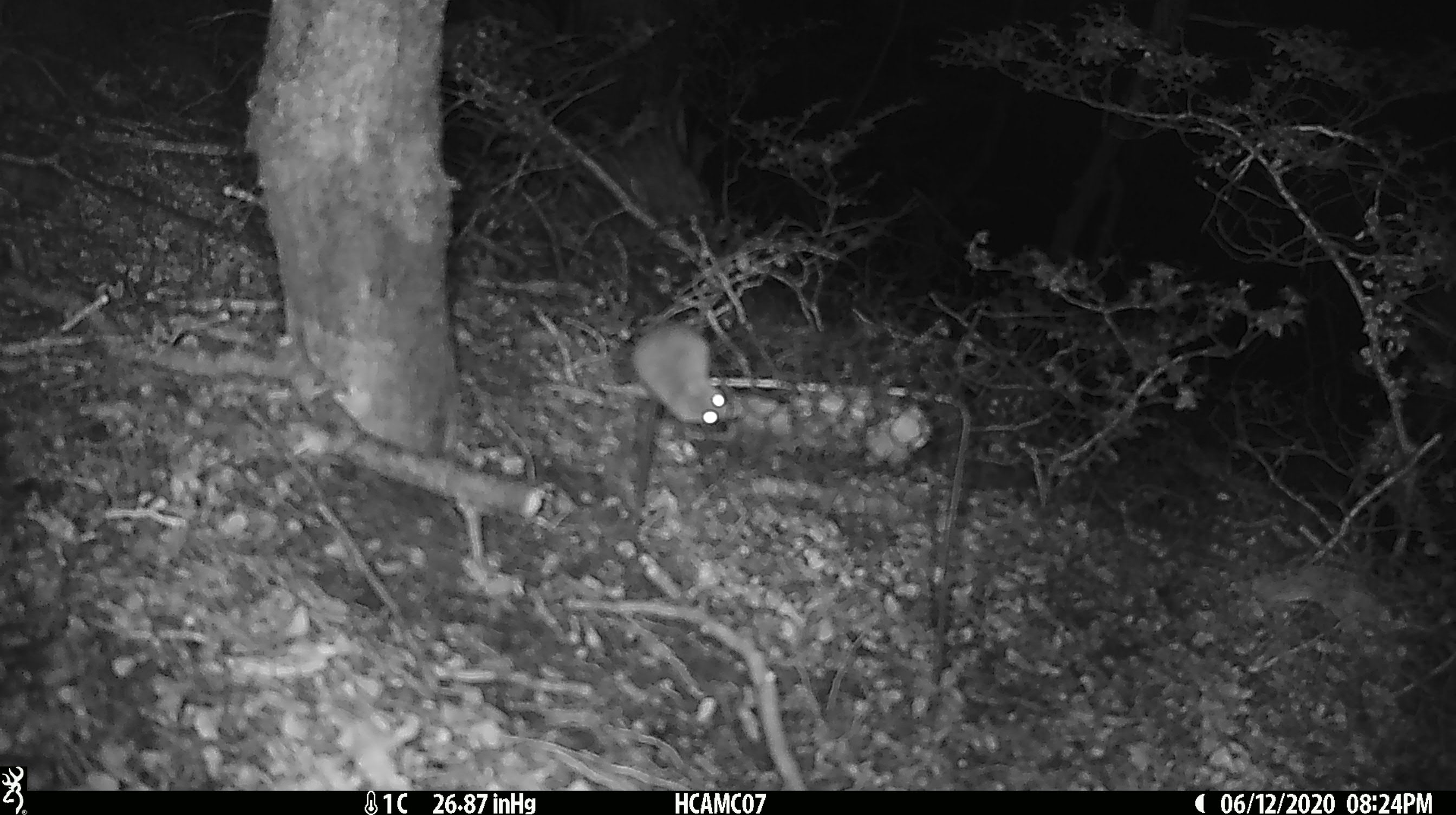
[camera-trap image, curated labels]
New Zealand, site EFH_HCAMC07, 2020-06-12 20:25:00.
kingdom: Animalia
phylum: Chordata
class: Mammalia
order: Rodentia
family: Muridae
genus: Mus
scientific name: Mus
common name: mouse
Mouse (Mus).